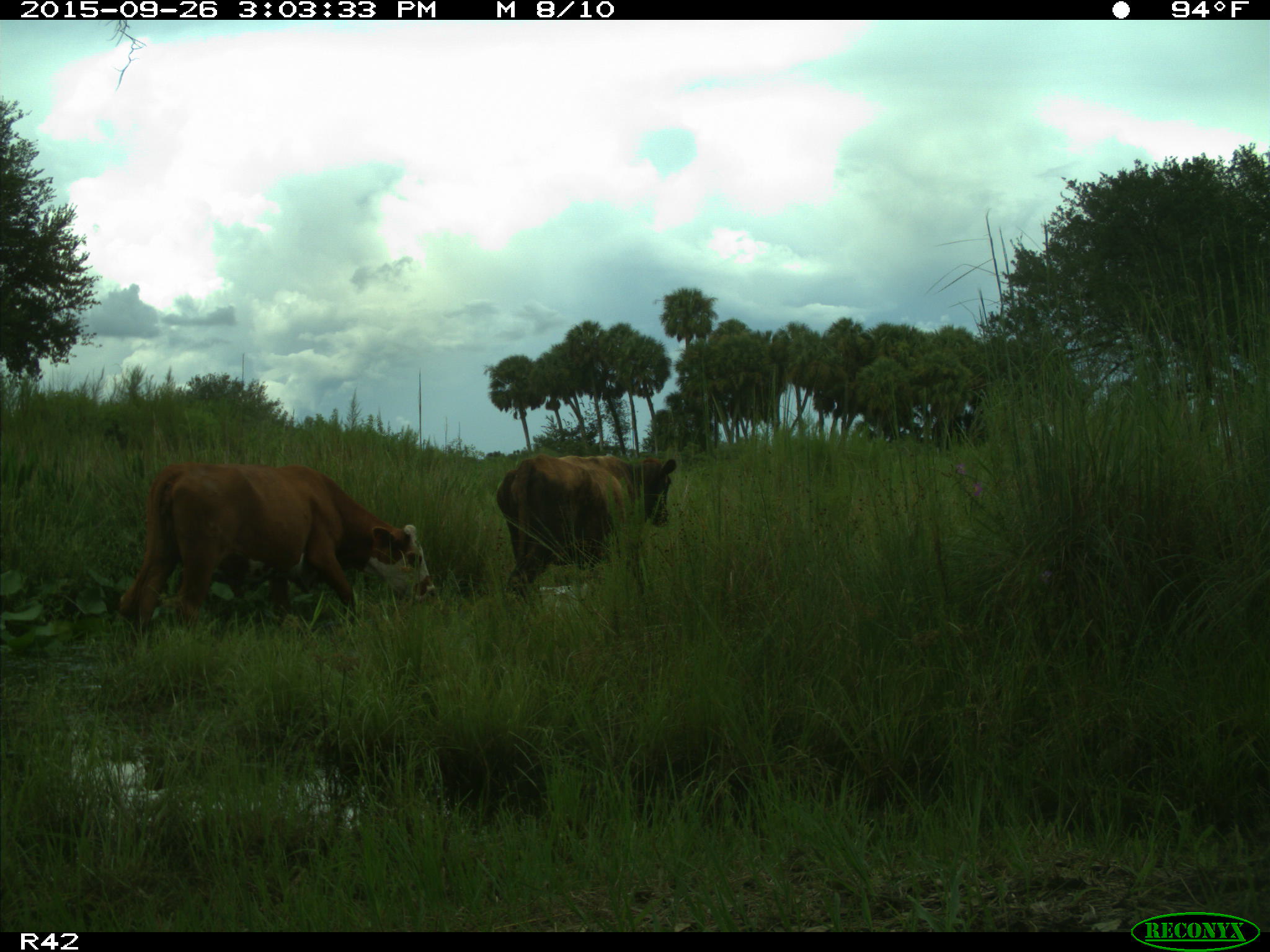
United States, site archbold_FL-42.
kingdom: Animalia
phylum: Chordata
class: Mammalia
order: Artiodactyla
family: Bovidae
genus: Bos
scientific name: Bos taurus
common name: domestic cow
Bos taurus (domestic cow).